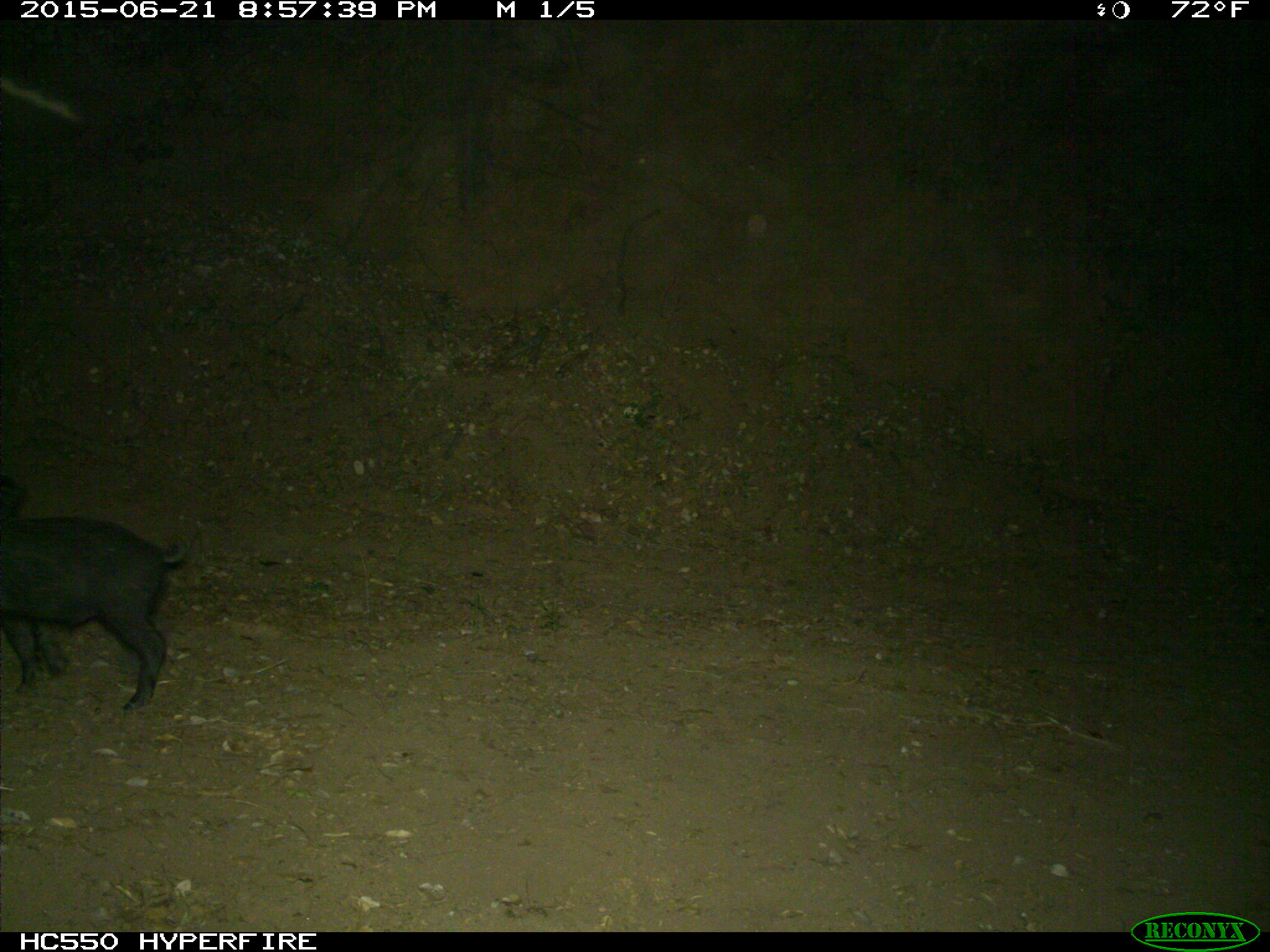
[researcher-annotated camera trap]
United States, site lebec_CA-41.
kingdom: Animalia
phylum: Chordata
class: Mammalia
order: Artiodactyla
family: Suidae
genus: Sus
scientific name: Sus scrofa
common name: wild boar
Sus scrofa (wild boar).